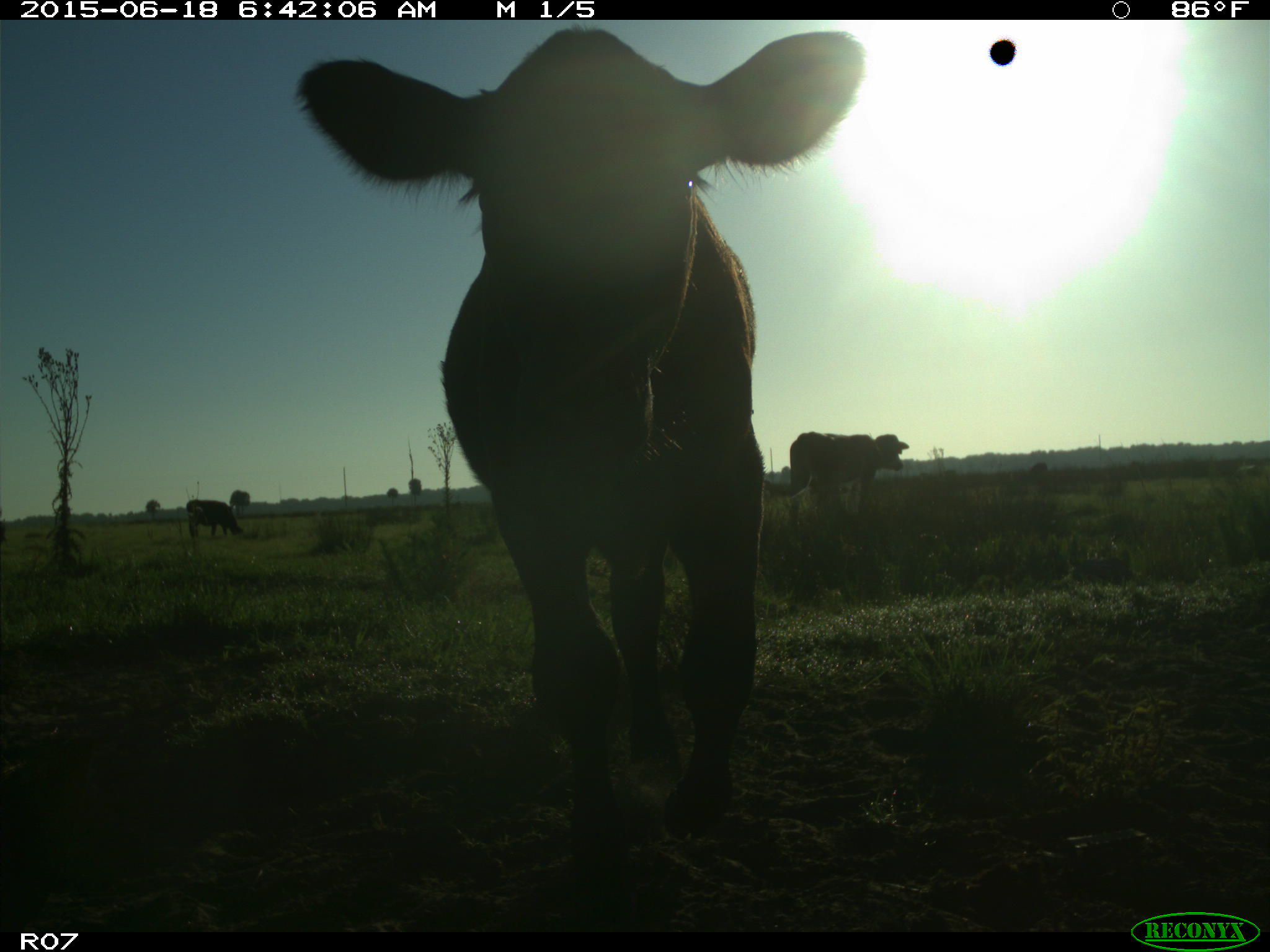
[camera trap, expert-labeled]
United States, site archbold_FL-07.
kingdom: Animalia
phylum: Chordata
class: Mammalia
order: Artiodactyla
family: Bovidae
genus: Bos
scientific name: Bos taurus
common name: domestic cow